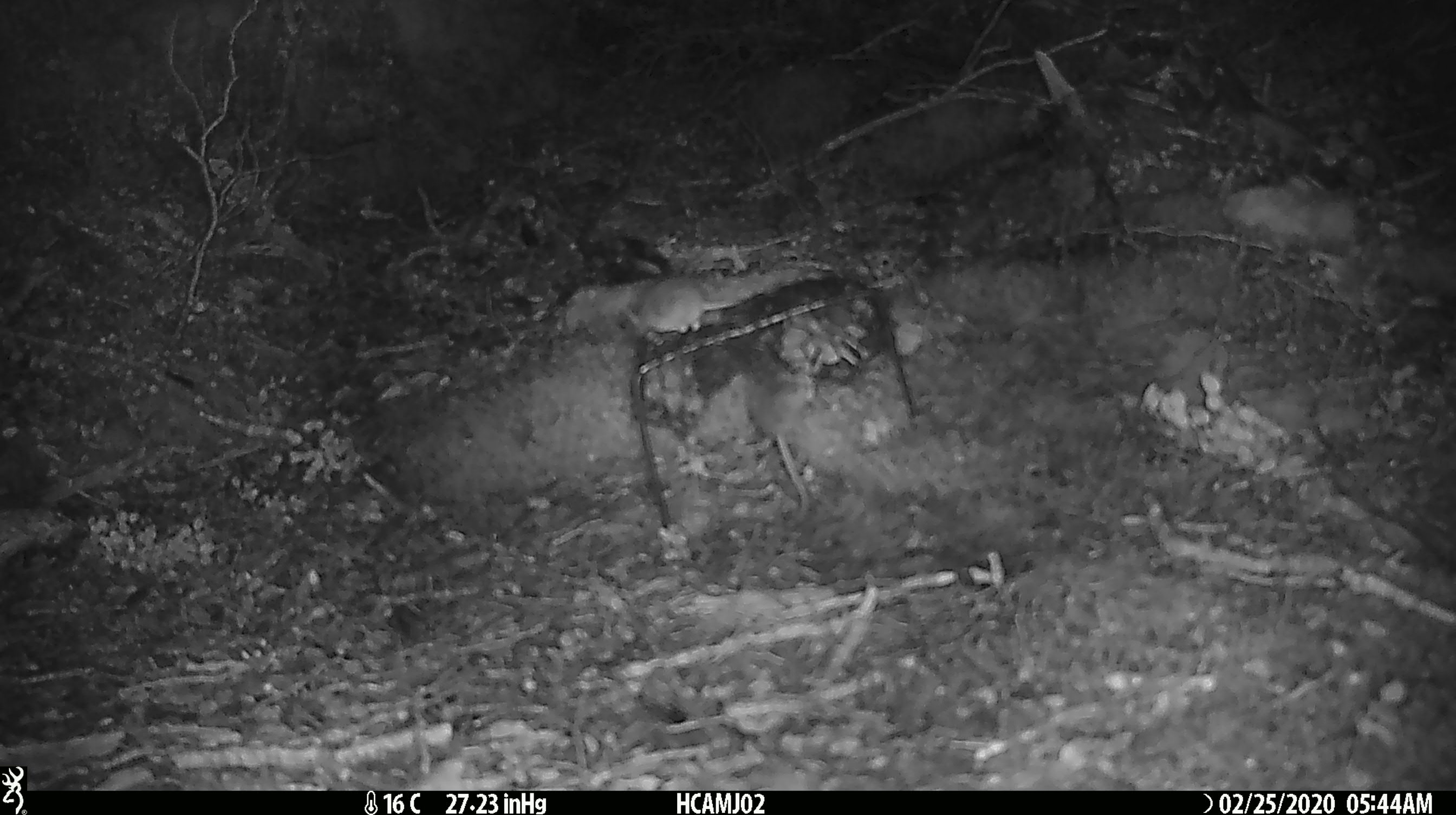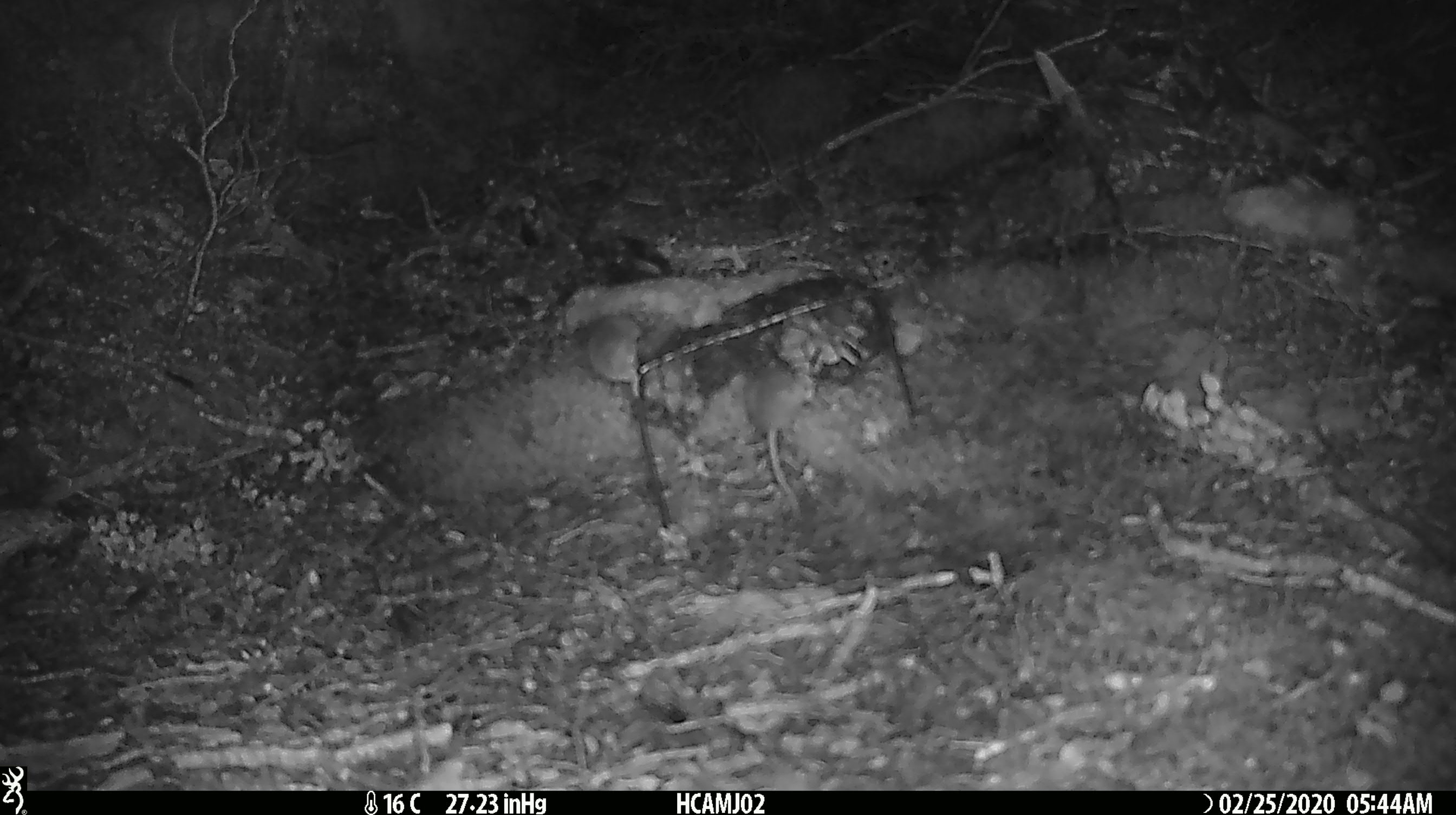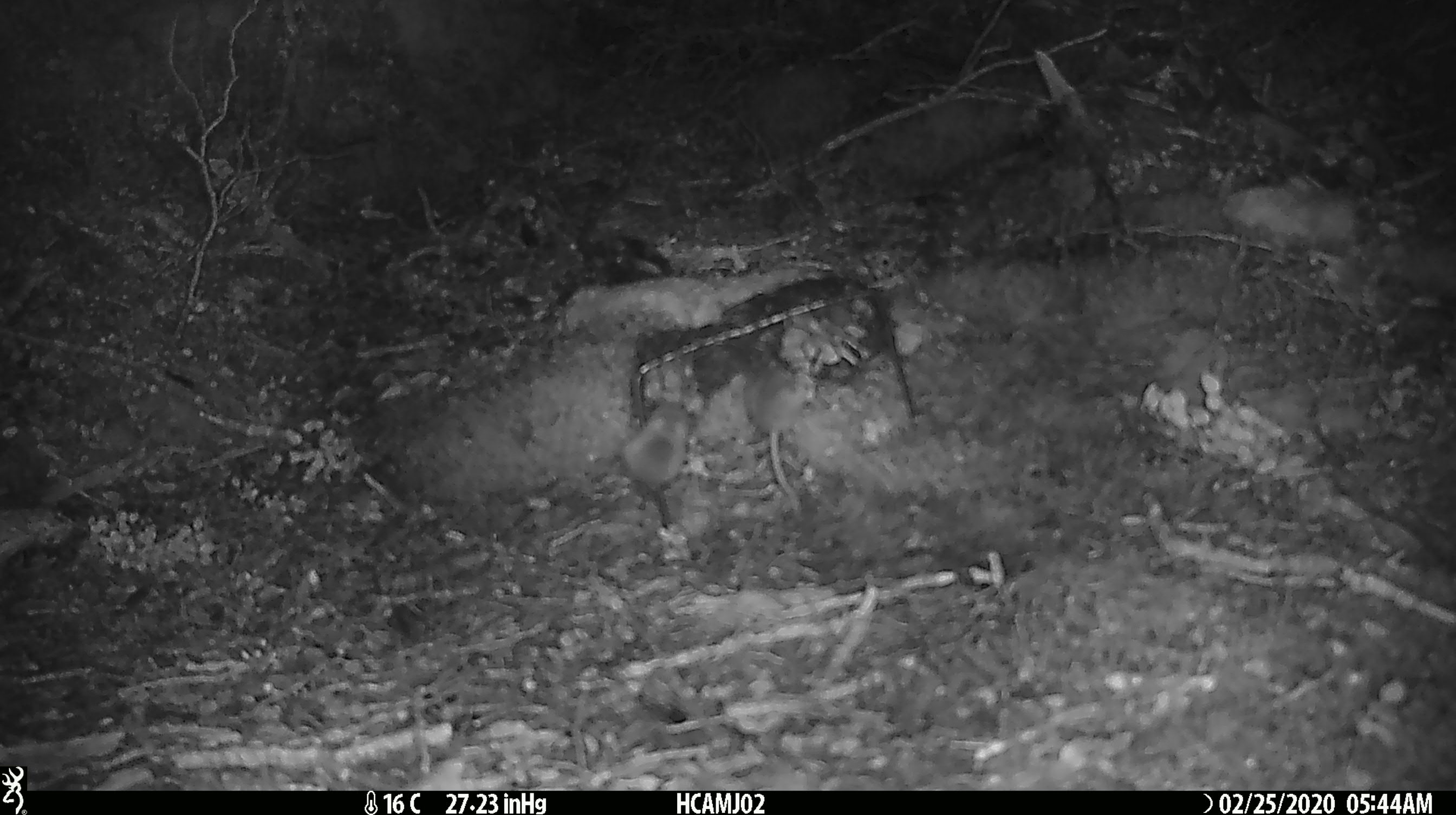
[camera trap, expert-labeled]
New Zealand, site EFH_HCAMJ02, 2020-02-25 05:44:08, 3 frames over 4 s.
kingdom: Animalia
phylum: Chordata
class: Mammalia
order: Rodentia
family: Muridae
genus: Mus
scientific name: Mus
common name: mouse